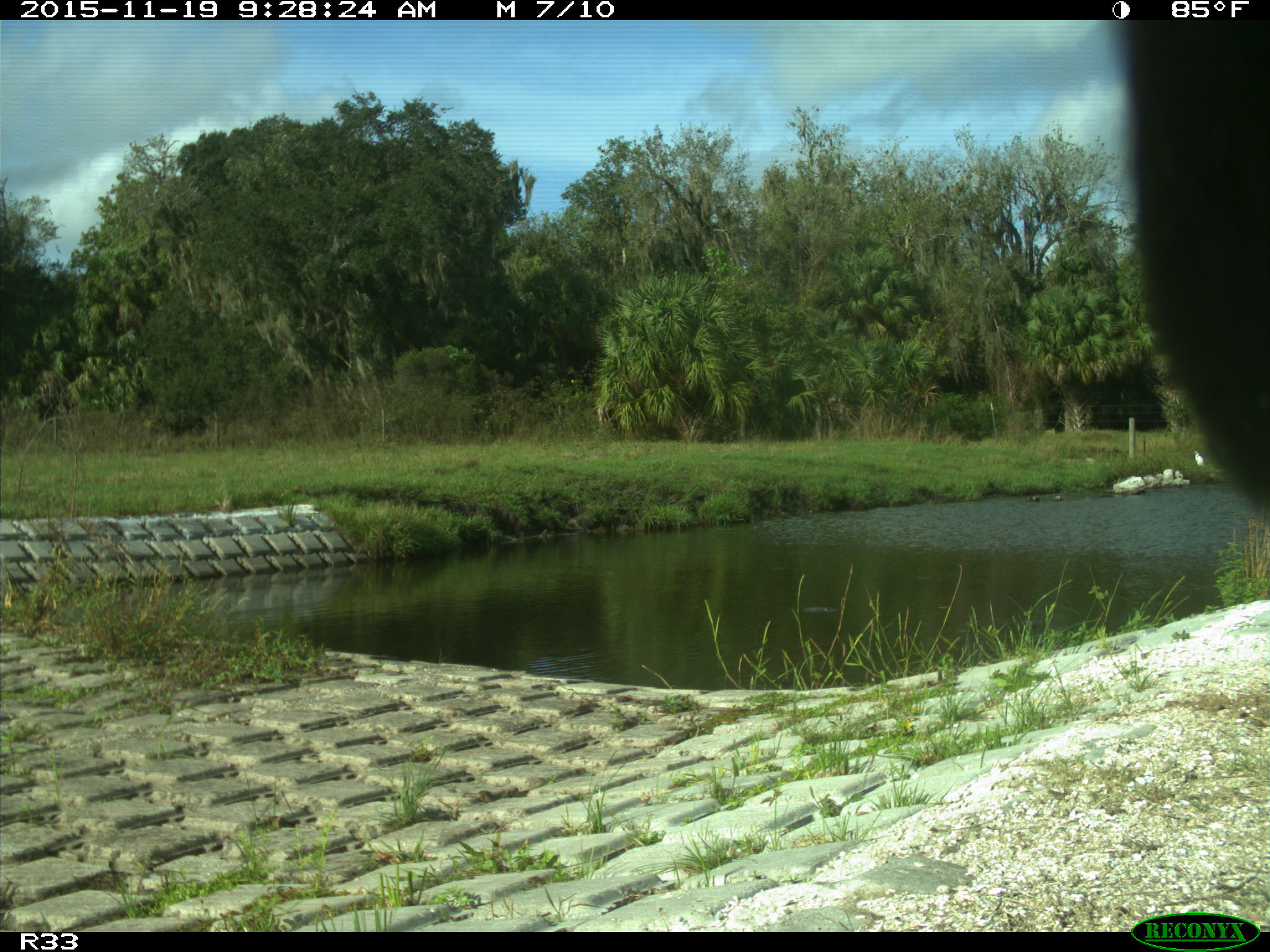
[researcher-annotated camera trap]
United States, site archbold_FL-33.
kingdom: Animalia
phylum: Chordata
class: Mammalia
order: Artiodactyla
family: Bovidae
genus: Bos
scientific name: Bos taurus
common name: domestic cow